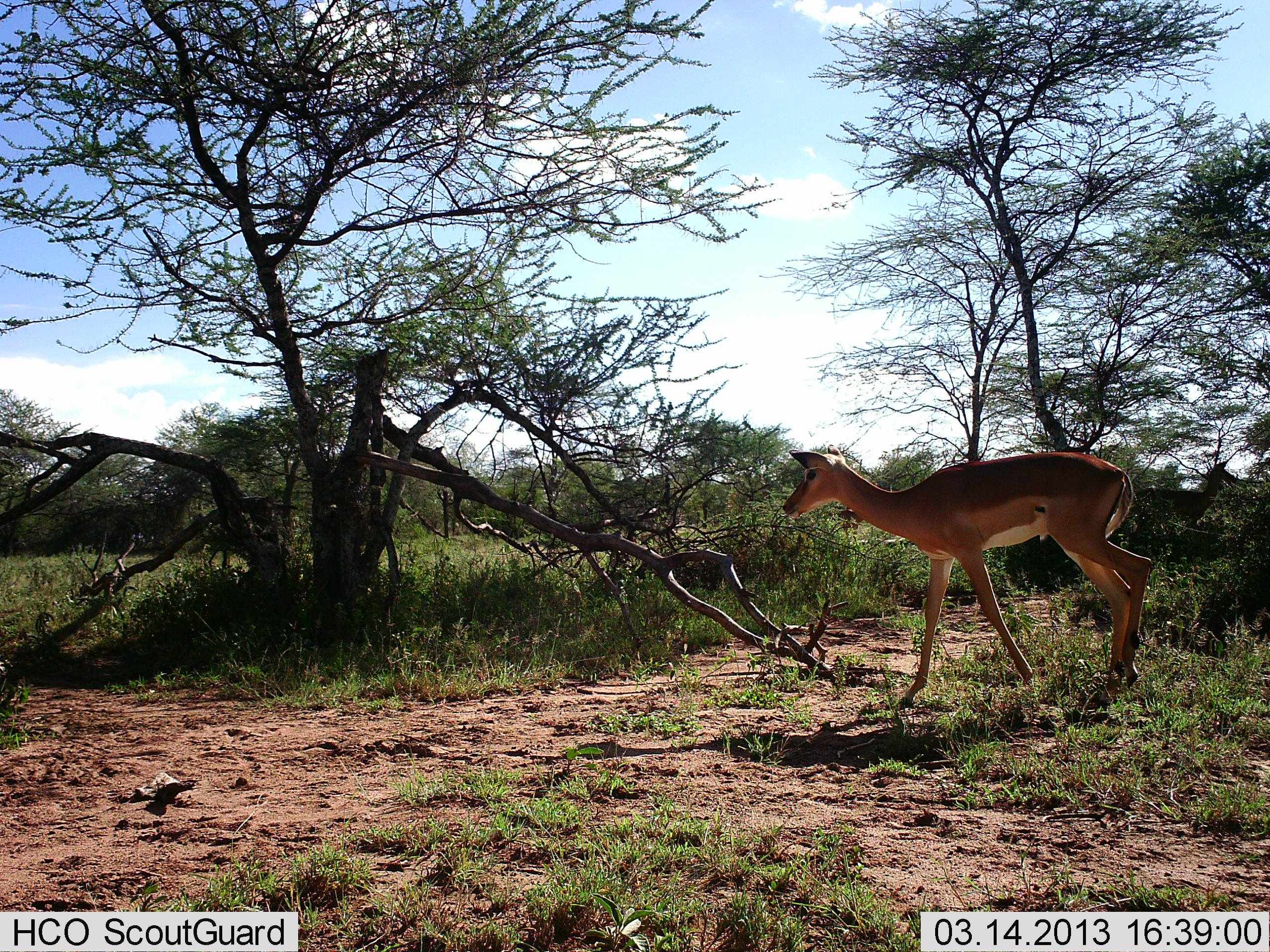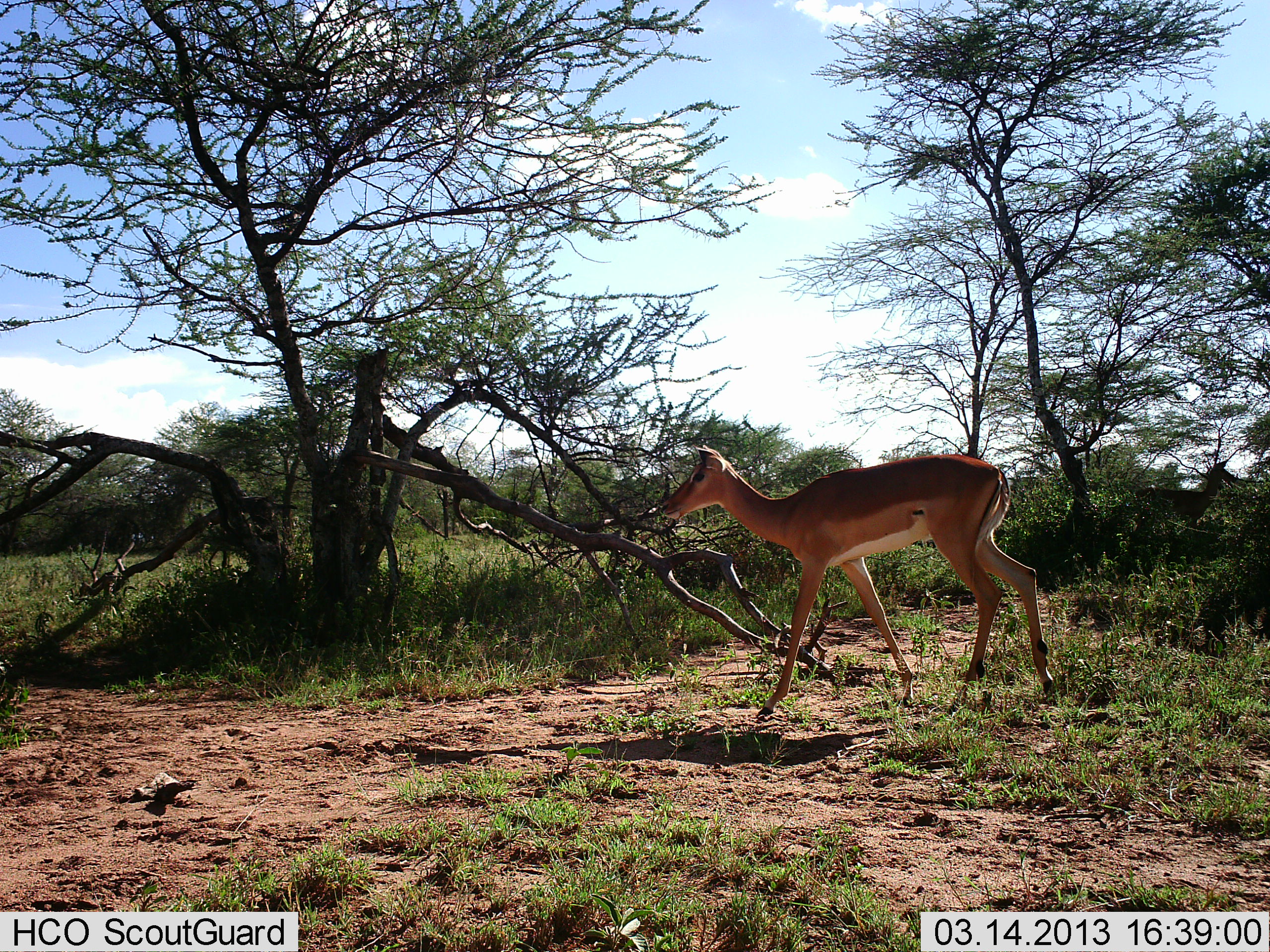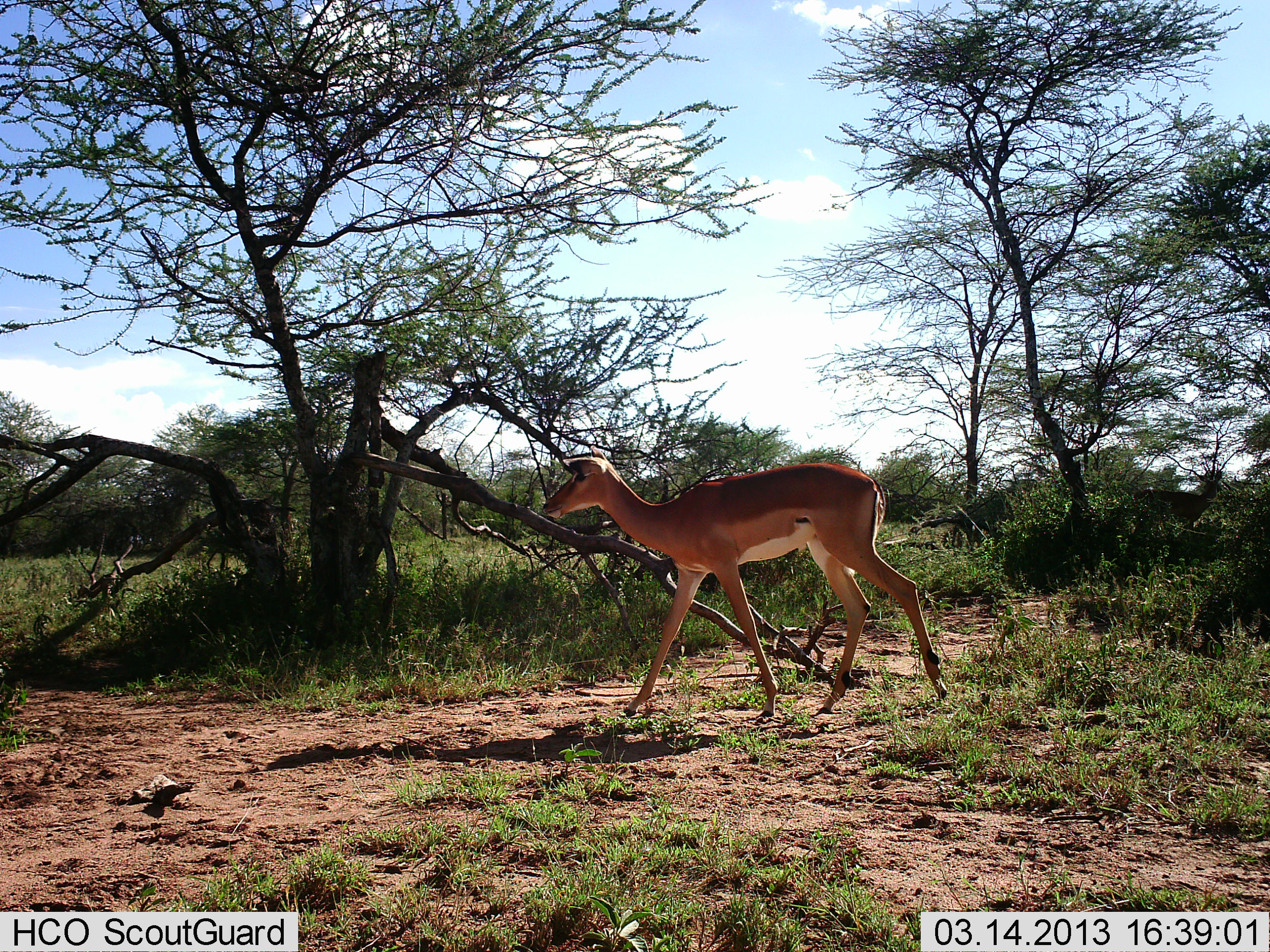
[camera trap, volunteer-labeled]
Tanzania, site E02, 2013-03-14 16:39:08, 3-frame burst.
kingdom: Animalia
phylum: Chordata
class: Mammalia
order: Artiodactyla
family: Bovidae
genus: Aepyceros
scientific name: Aepyceros melampus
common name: impala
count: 1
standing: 45%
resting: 0%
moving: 97%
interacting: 0%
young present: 0%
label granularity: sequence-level